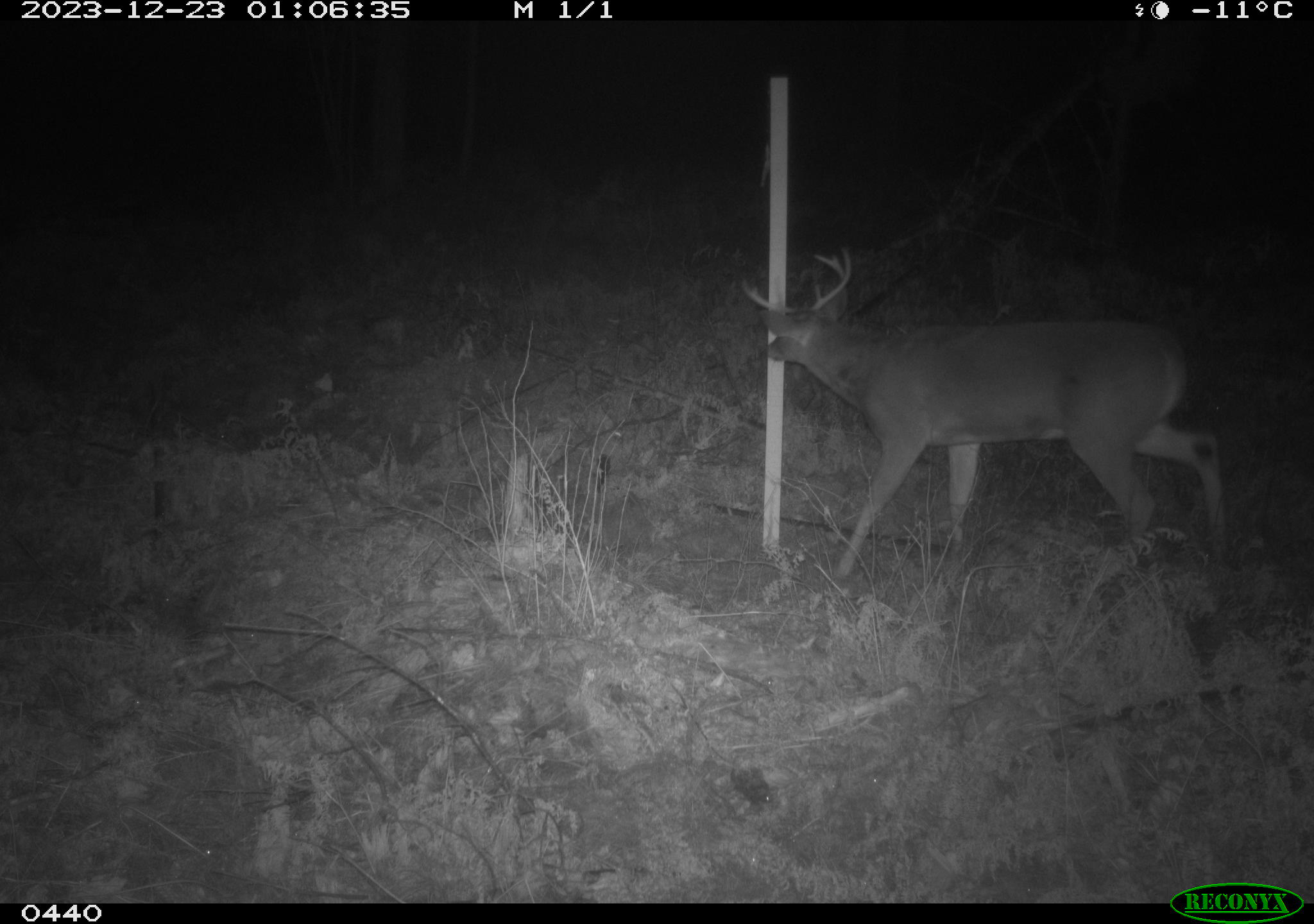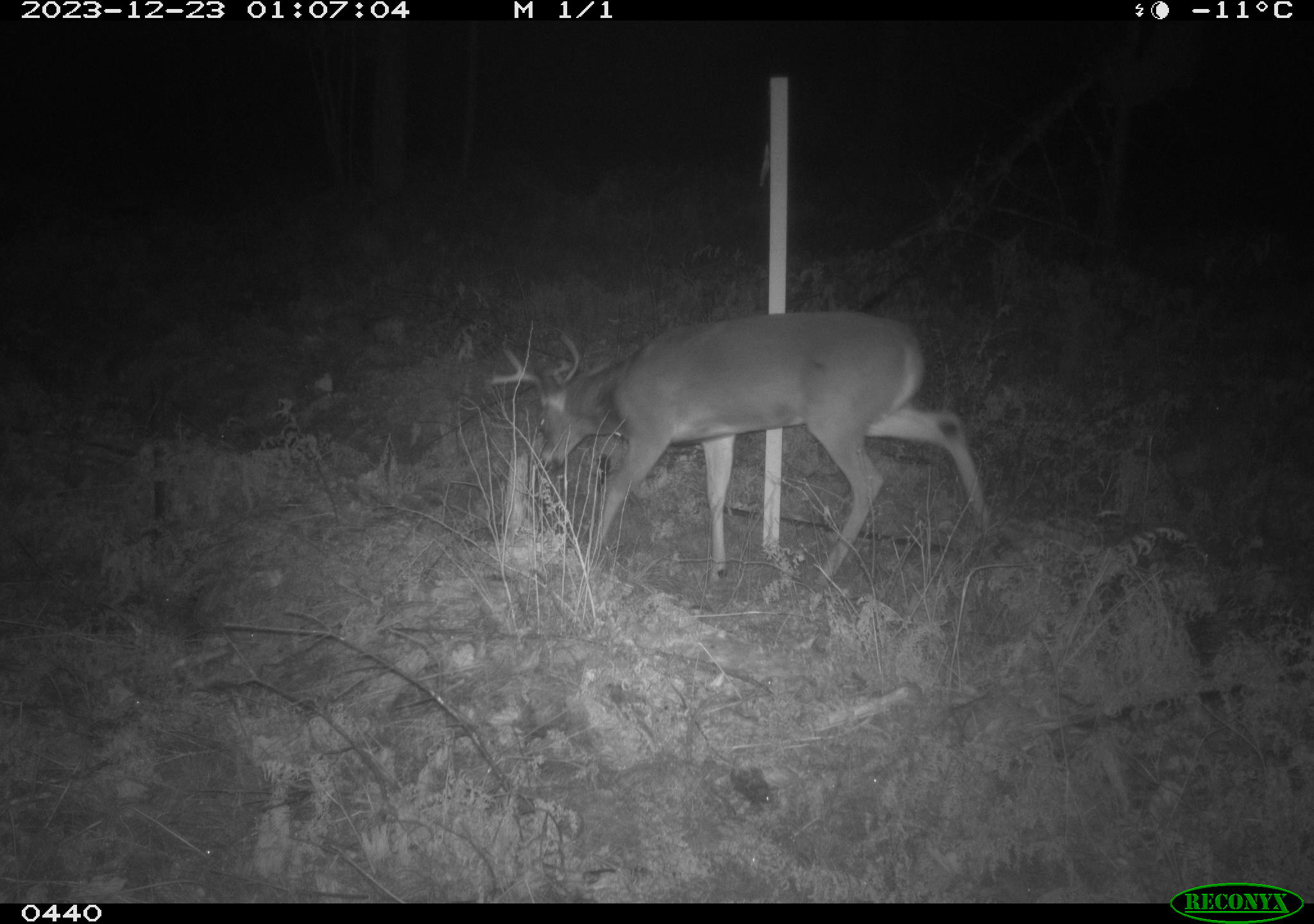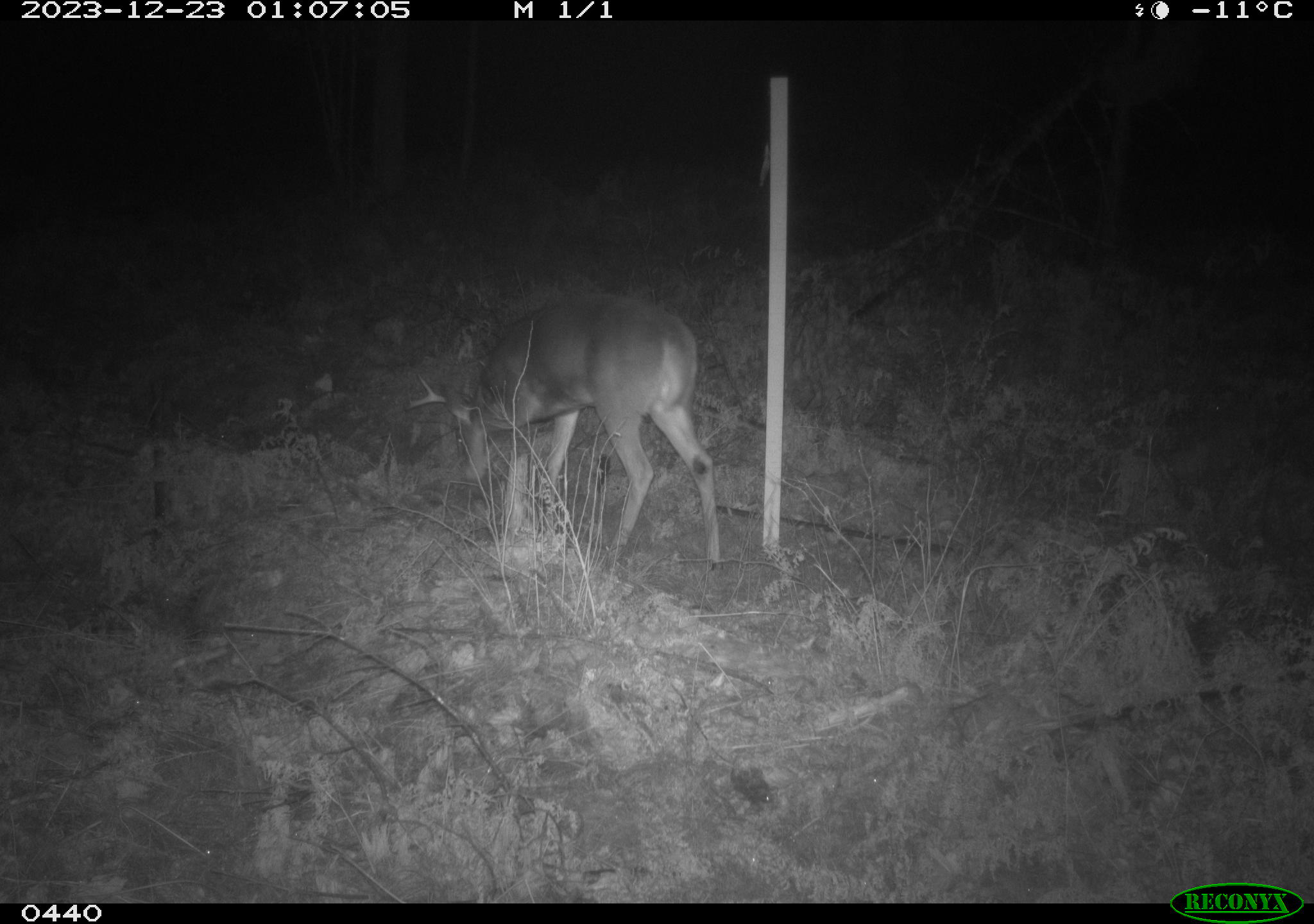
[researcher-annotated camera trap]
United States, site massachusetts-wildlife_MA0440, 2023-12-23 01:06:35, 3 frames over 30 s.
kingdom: Animalia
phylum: Chordata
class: Mammalia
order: Artiodactyla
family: Cervidae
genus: Odocoileus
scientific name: Odocoileus virginianus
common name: white-tailed deer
White-tailed deer (Odocoileus virginianus).